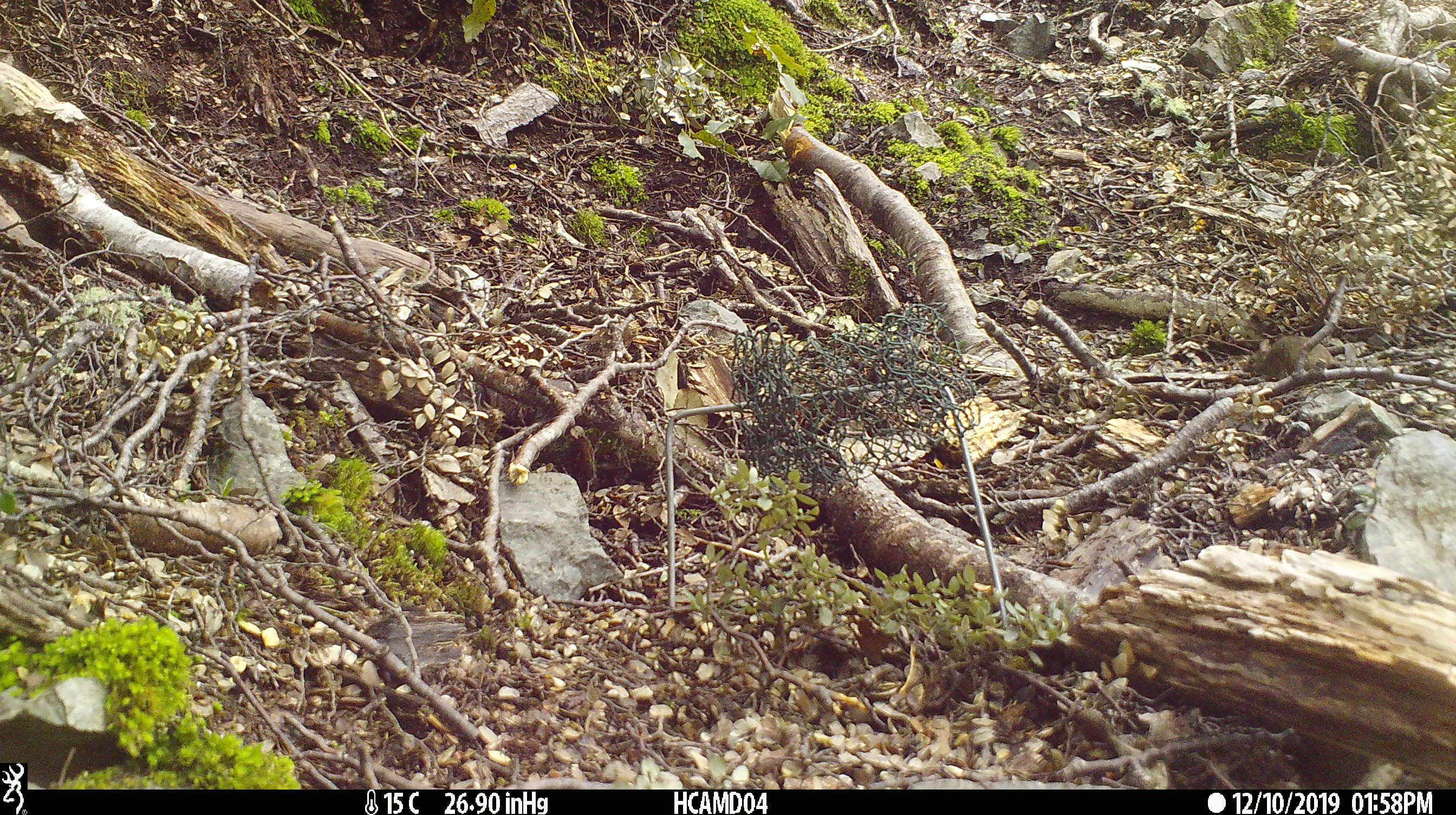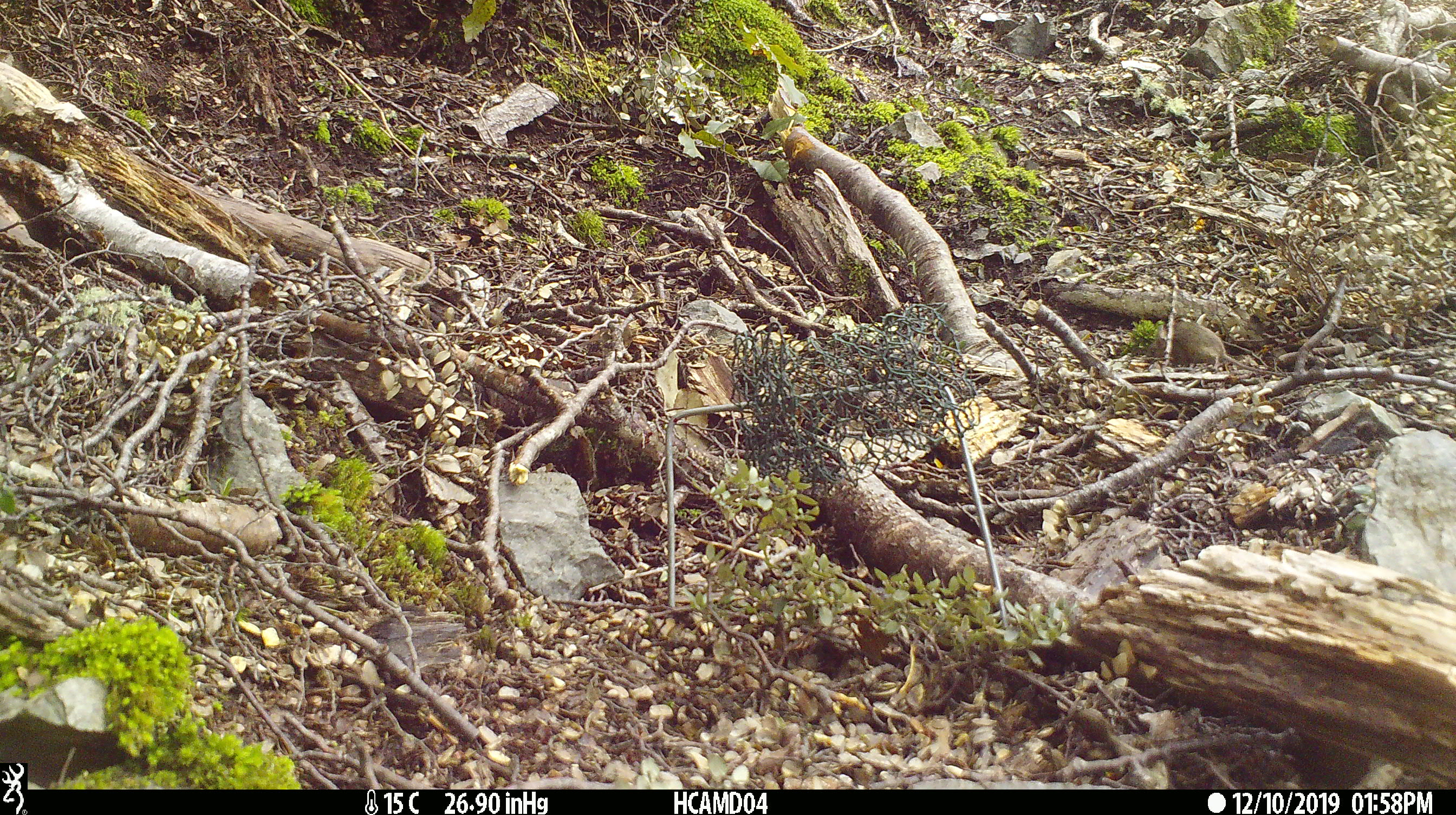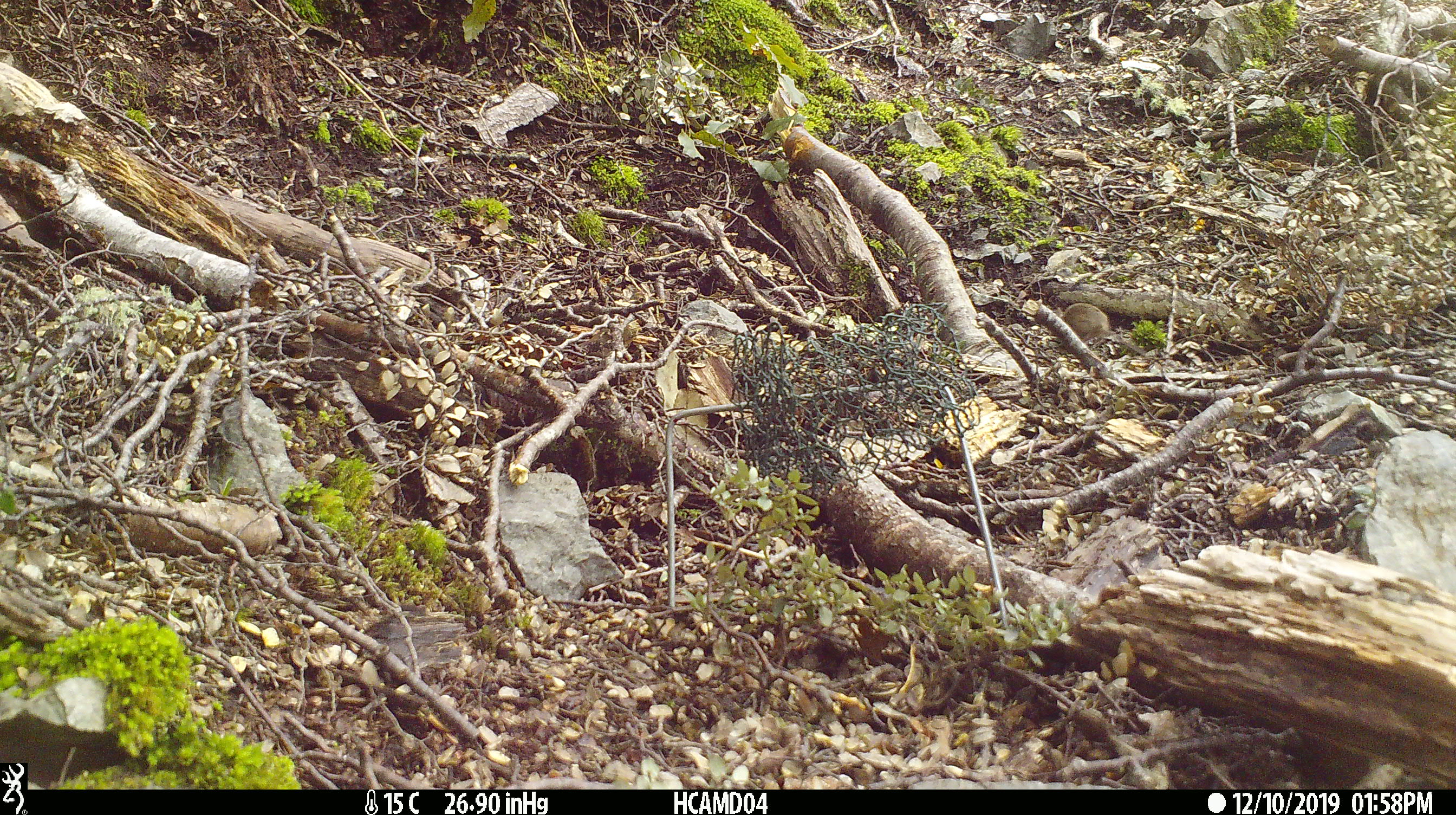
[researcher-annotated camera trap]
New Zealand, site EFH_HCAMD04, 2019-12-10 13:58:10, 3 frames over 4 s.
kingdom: Animalia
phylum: Chordata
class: Mammalia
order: Rodentia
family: Muridae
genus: Mus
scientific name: Mus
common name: mouse